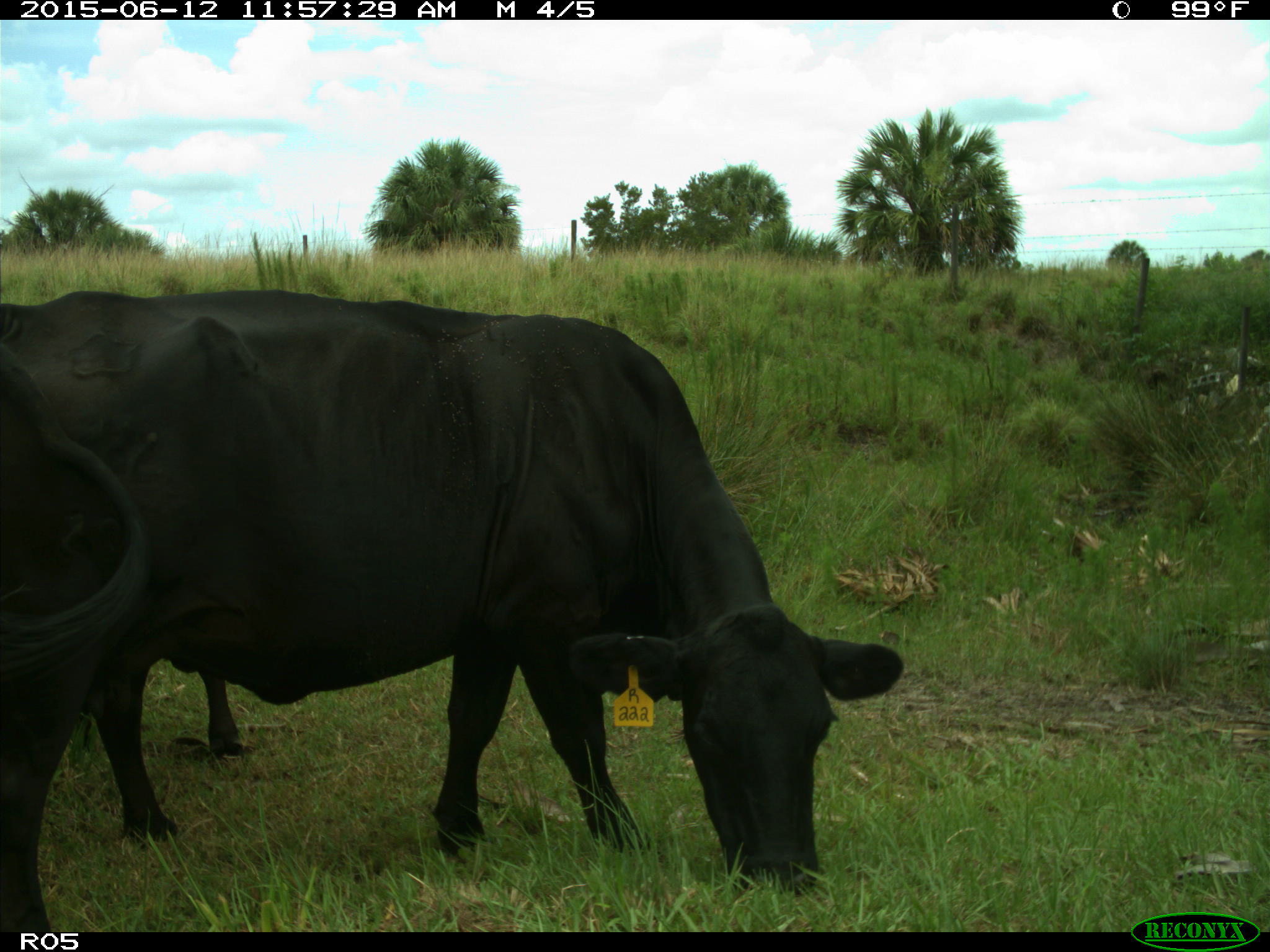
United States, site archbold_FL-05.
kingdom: Animalia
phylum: Chordata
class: Mammalia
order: Artiodactyla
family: Bovidae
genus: Bos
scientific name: Bos taurus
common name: domestic cow